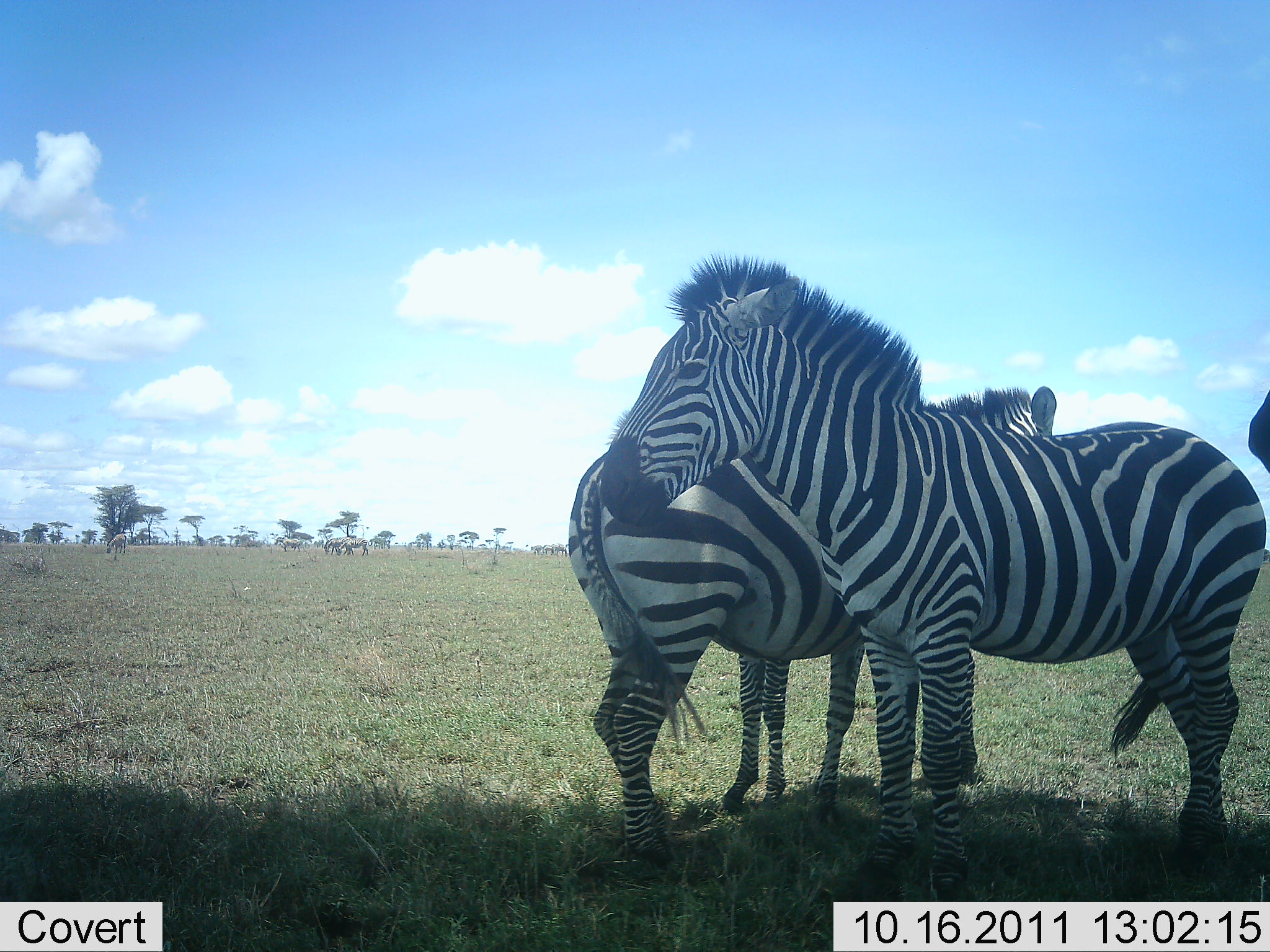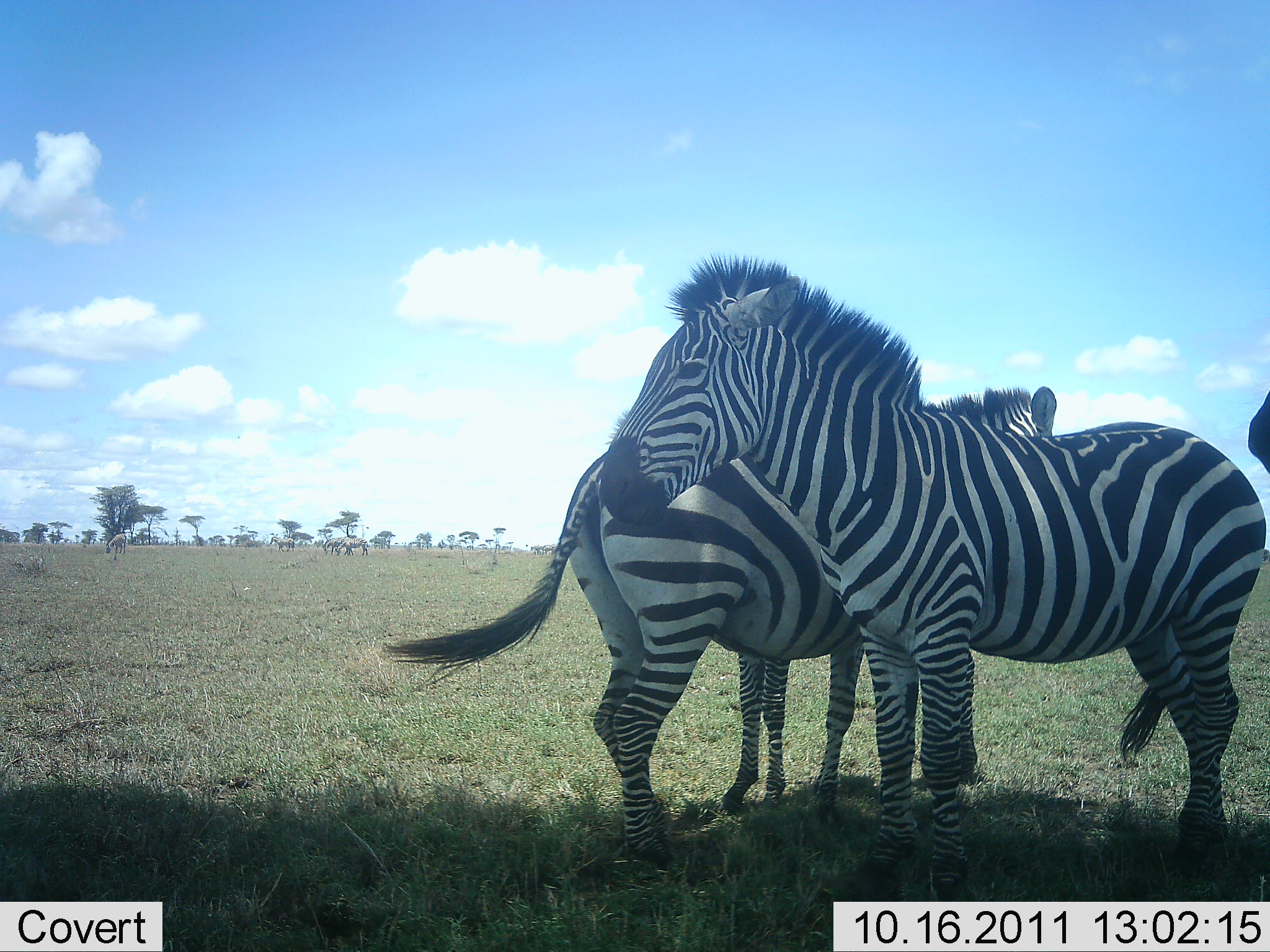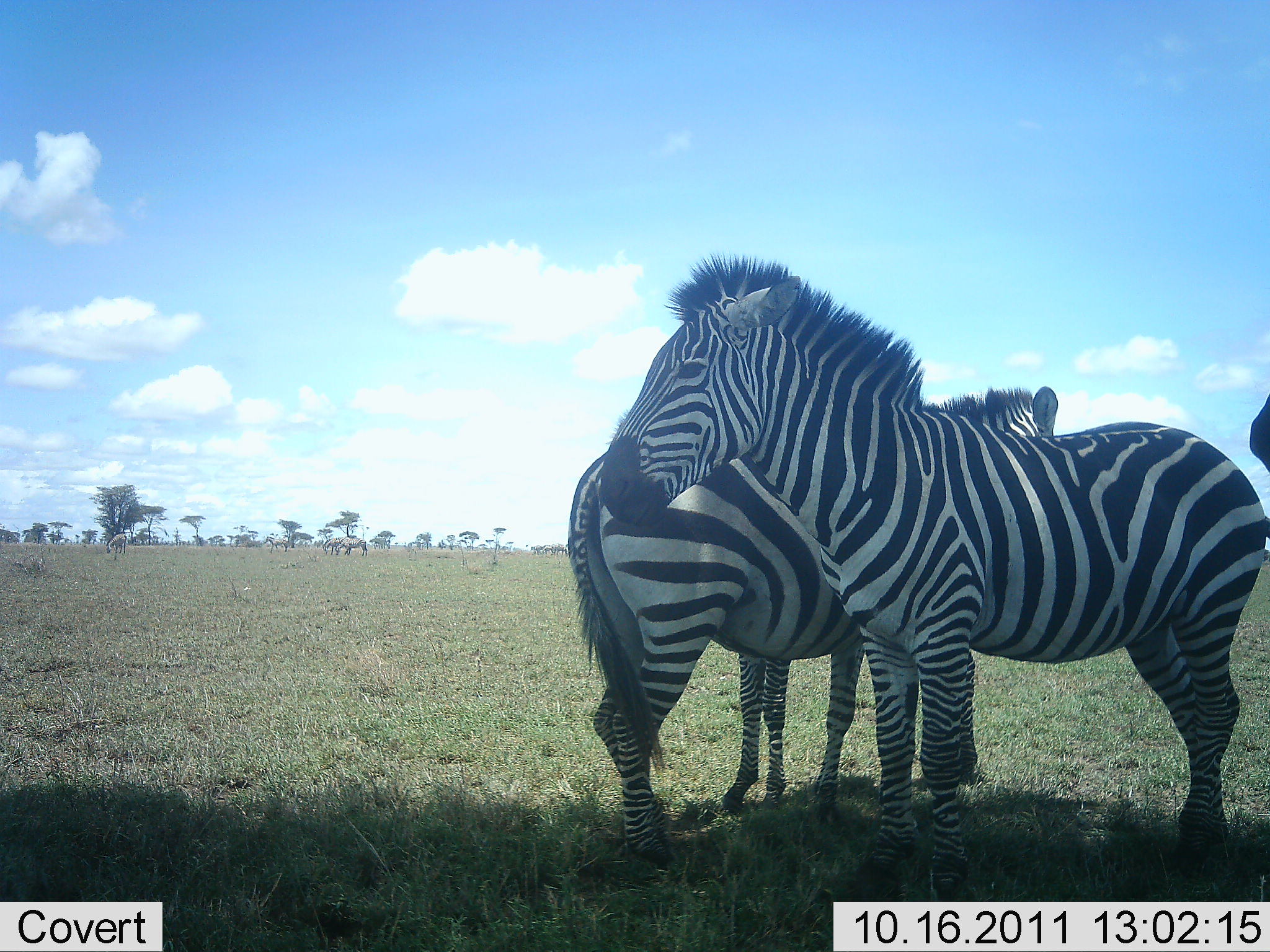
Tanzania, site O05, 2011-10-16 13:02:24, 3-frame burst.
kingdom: Animalia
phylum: Chordata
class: Mammalia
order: Perissodactyla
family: Equidae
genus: Equus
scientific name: Equus quagga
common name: plains zebra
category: zebra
Zebra (plains zebra) (Equus quagga), count 3. Behavior (volunteer vote fractions): standing 89%, resting 17%, moving 6%, interacting 6%. Young present (vote fraction): 0%. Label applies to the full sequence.